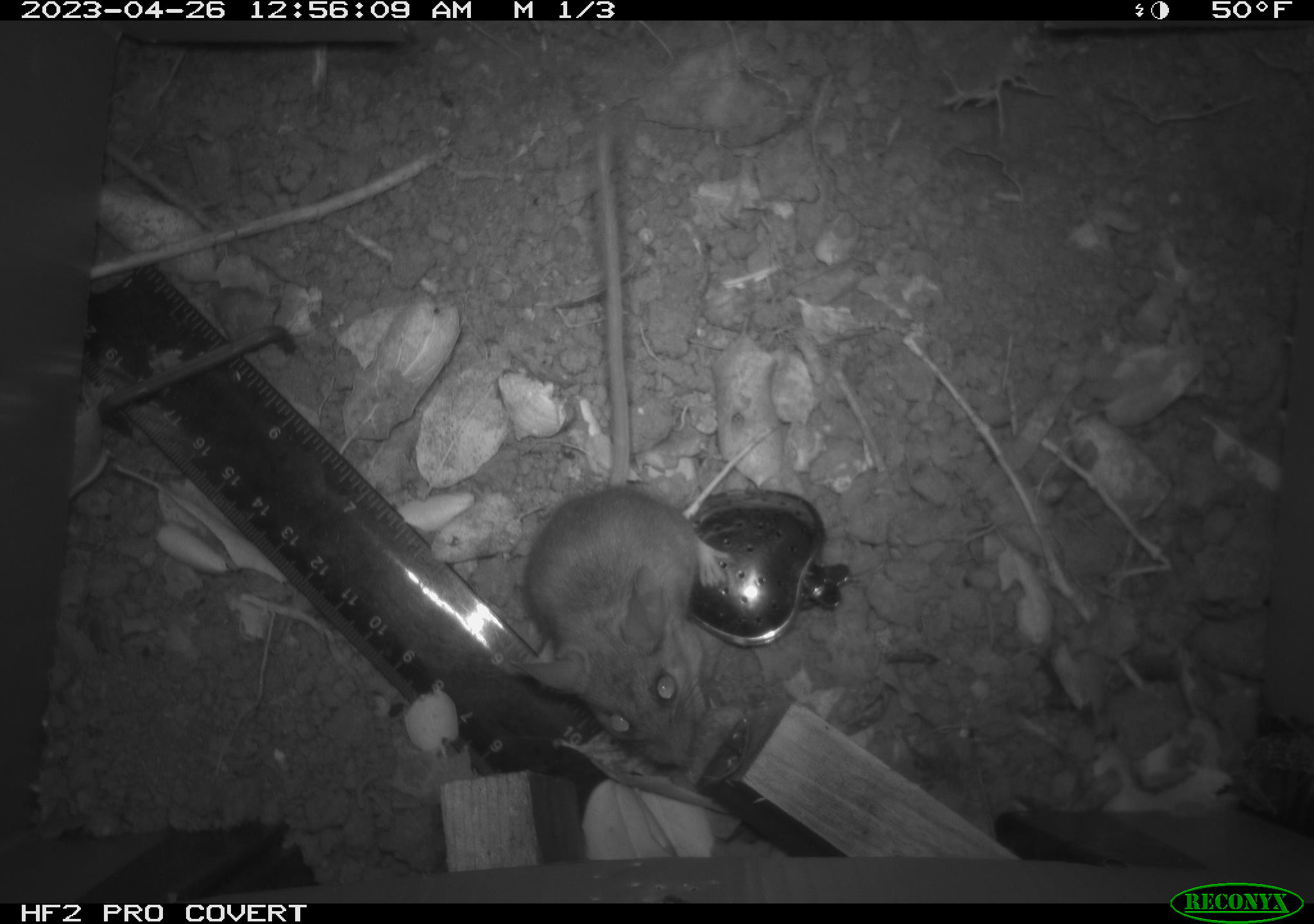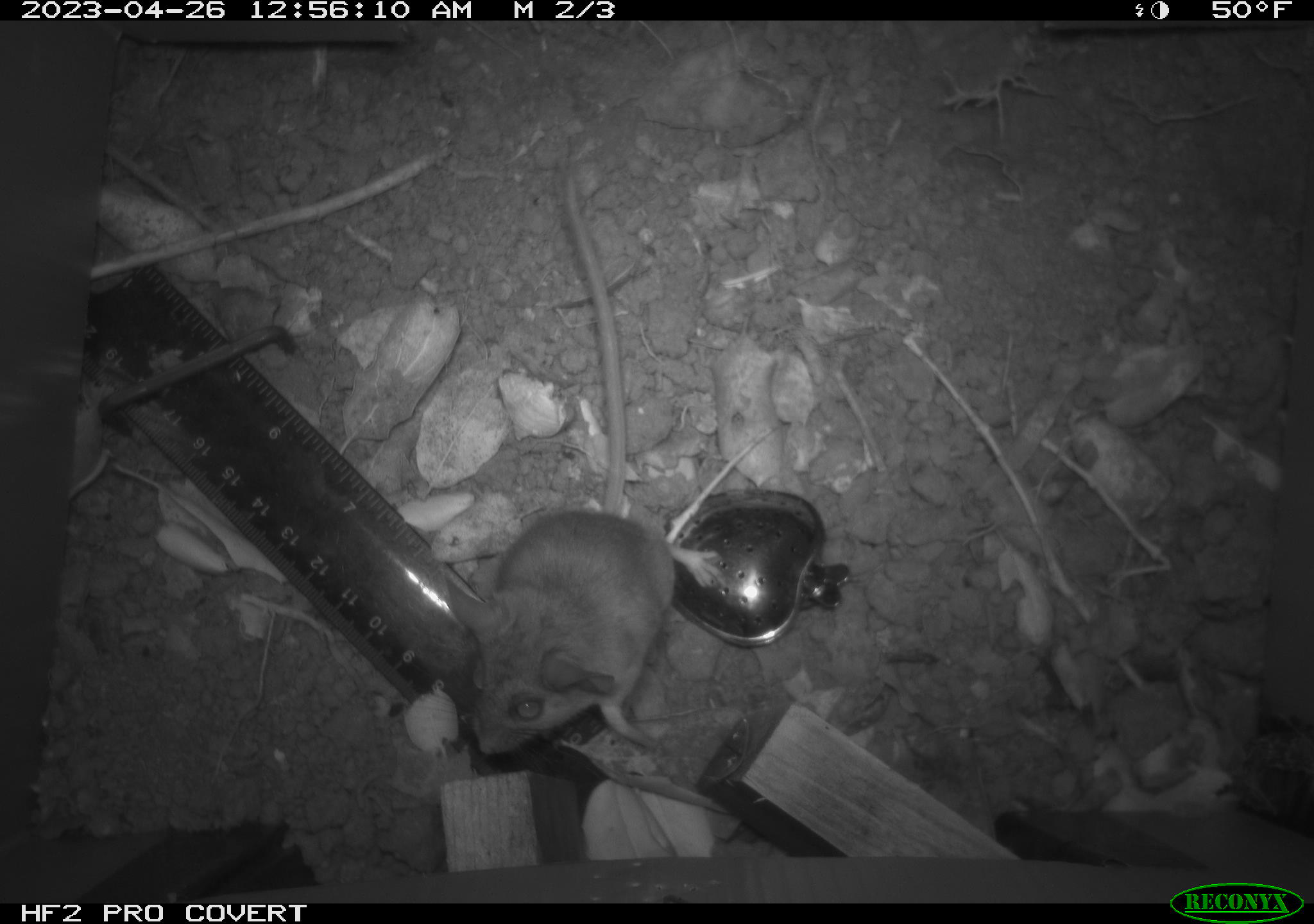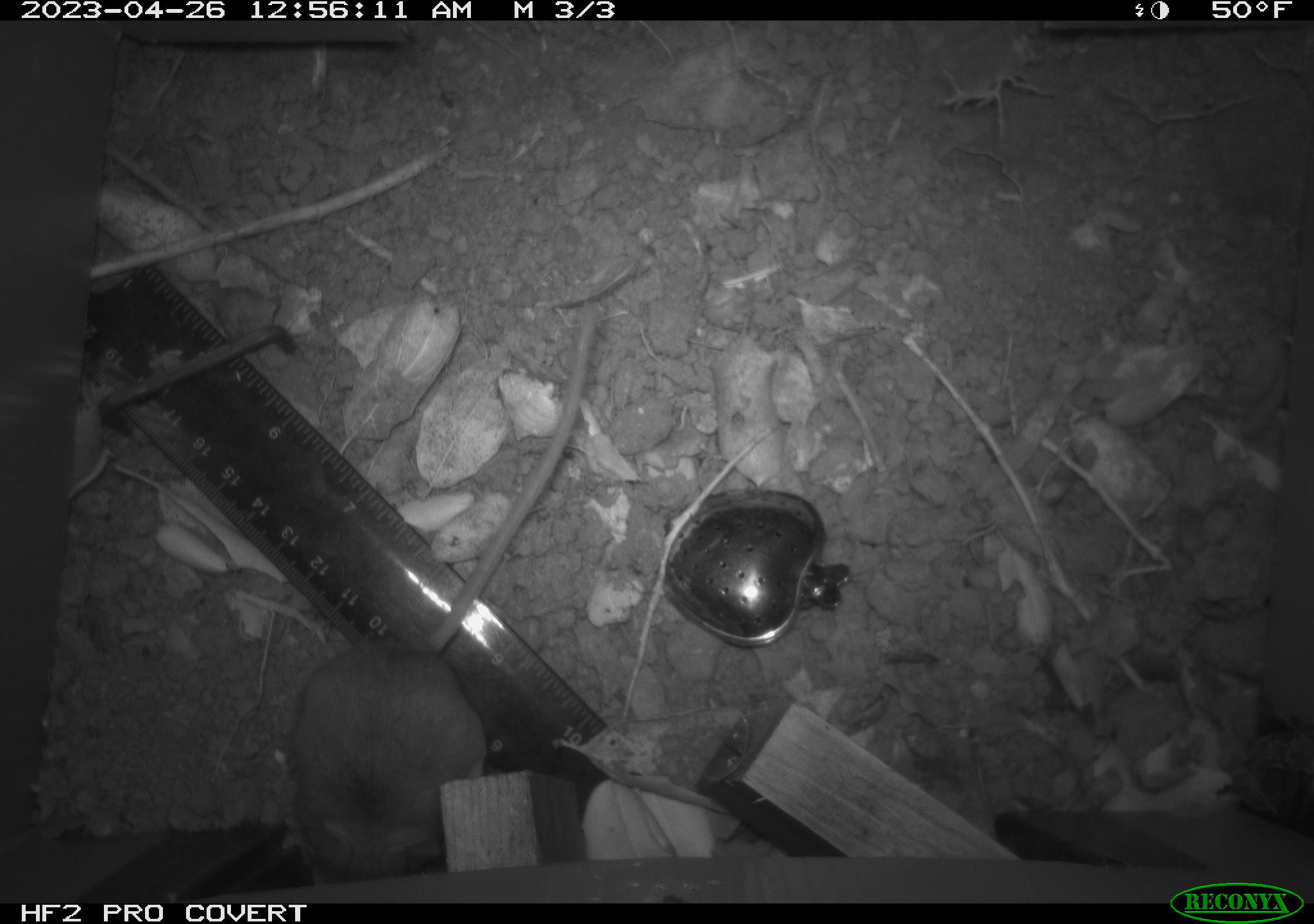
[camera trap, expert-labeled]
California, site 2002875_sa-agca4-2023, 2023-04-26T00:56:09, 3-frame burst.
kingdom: Animalia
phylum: Chordata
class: Mammalia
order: Rodentia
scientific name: Rodentia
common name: mouse species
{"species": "mouse species (Rodentia)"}